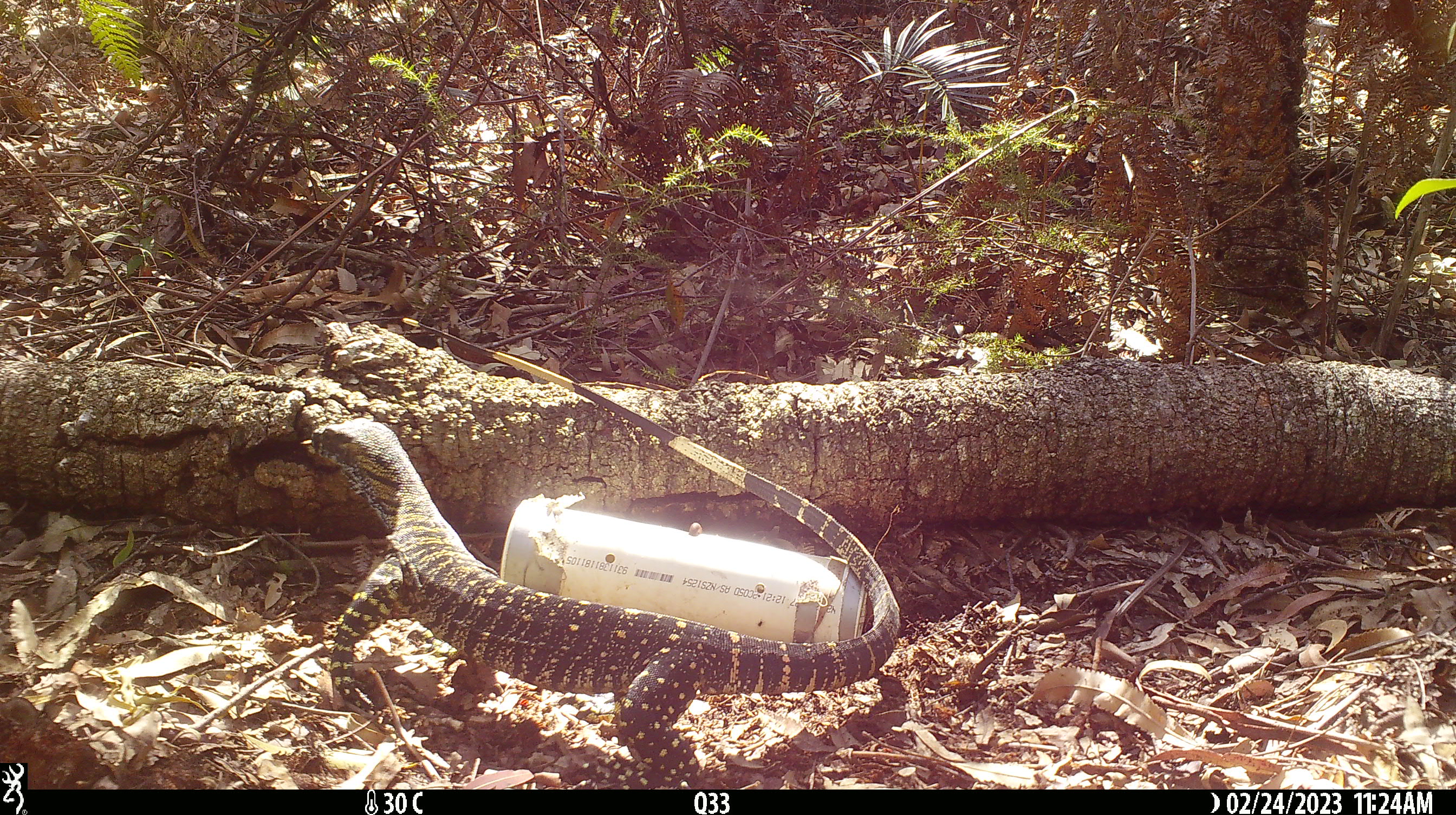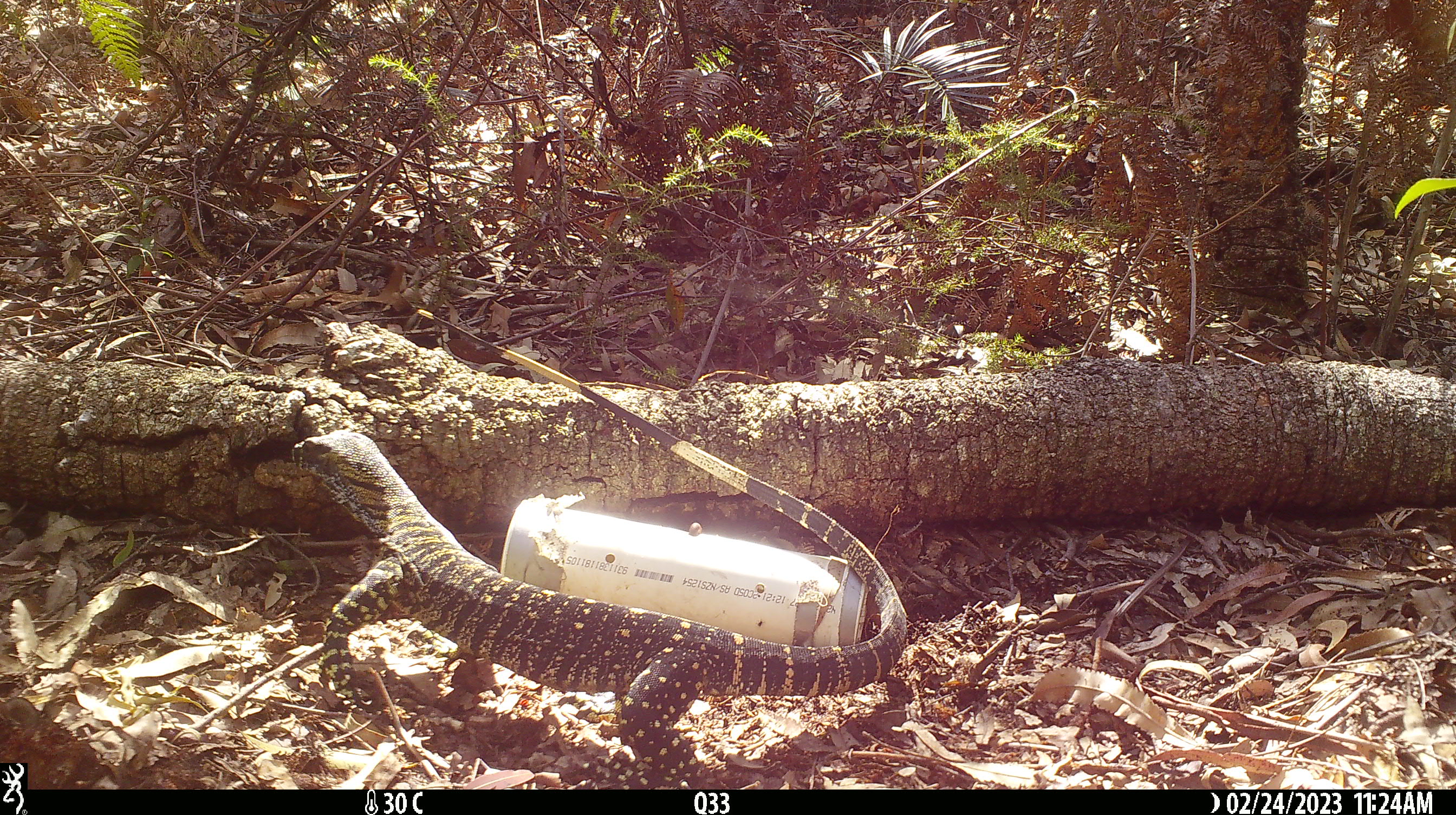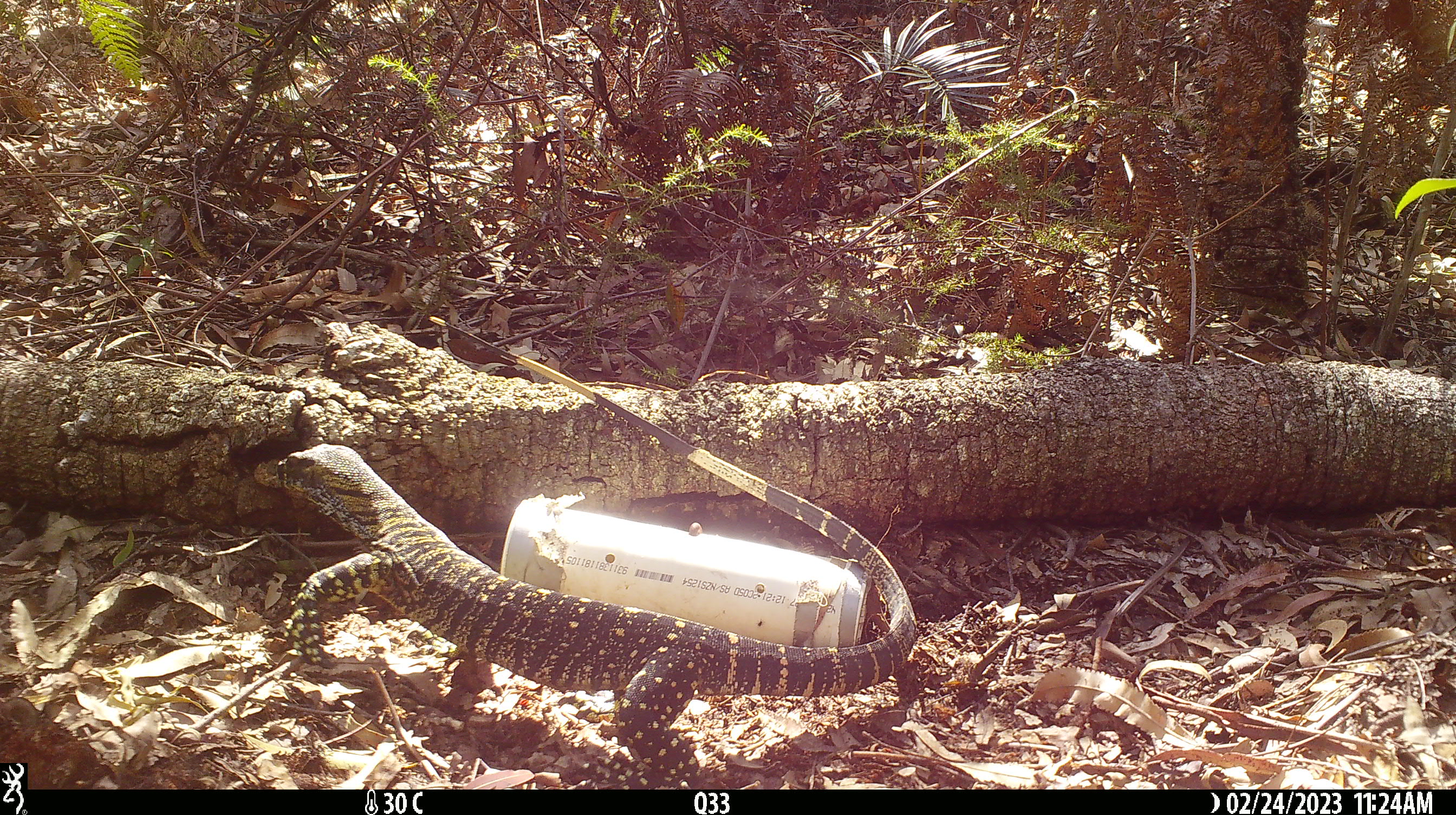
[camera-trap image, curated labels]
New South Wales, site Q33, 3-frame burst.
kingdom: Animalia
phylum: Chordata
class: Reptilia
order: Squamata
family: Varanidae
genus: Varanus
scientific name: Varanus varius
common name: lace monitor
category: goanna